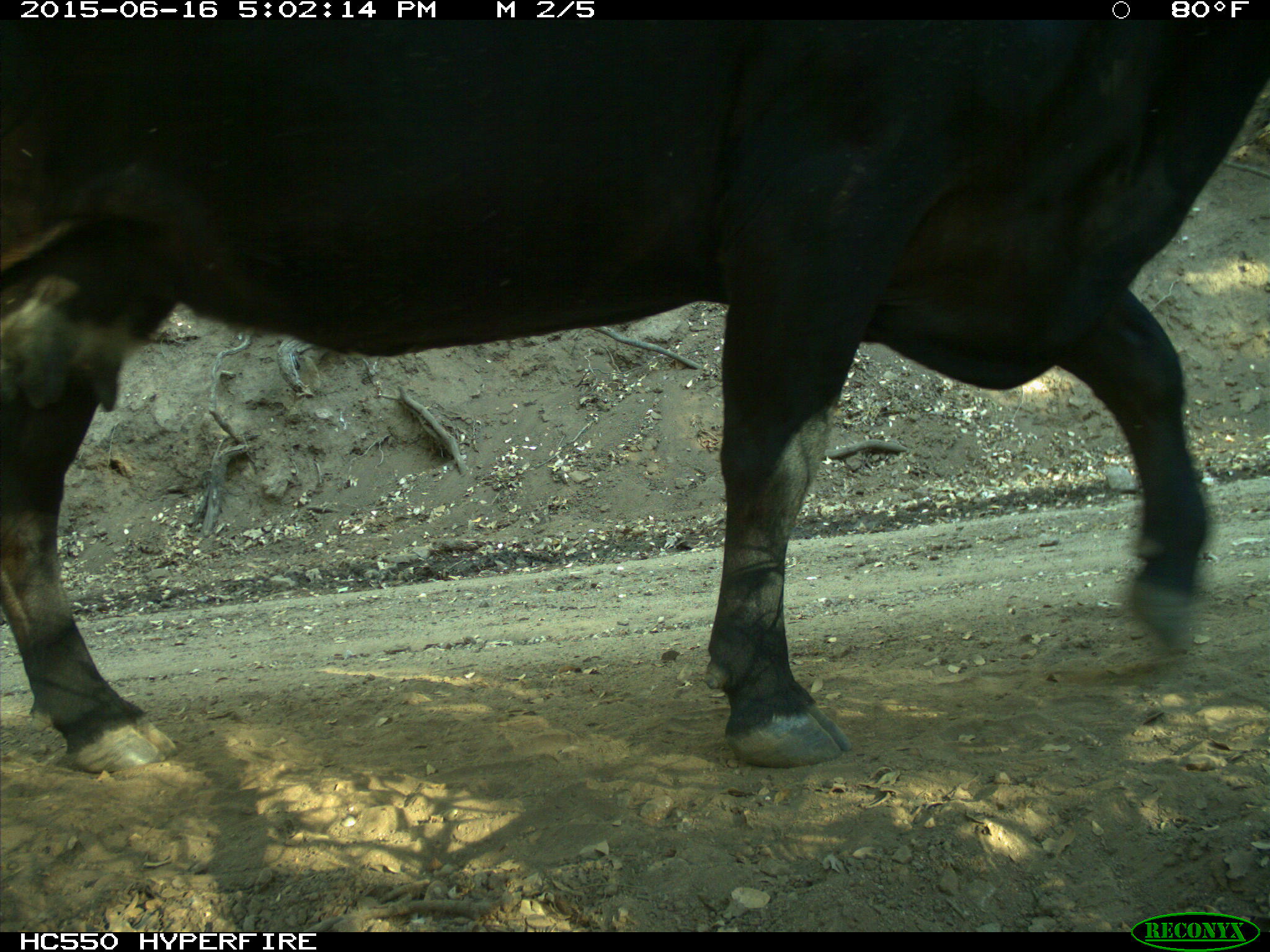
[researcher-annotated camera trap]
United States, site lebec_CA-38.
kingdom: Animalia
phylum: Chordata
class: Mammalia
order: Artiodactyla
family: Bovidae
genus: Bos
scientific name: Bos taurus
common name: domestic cow